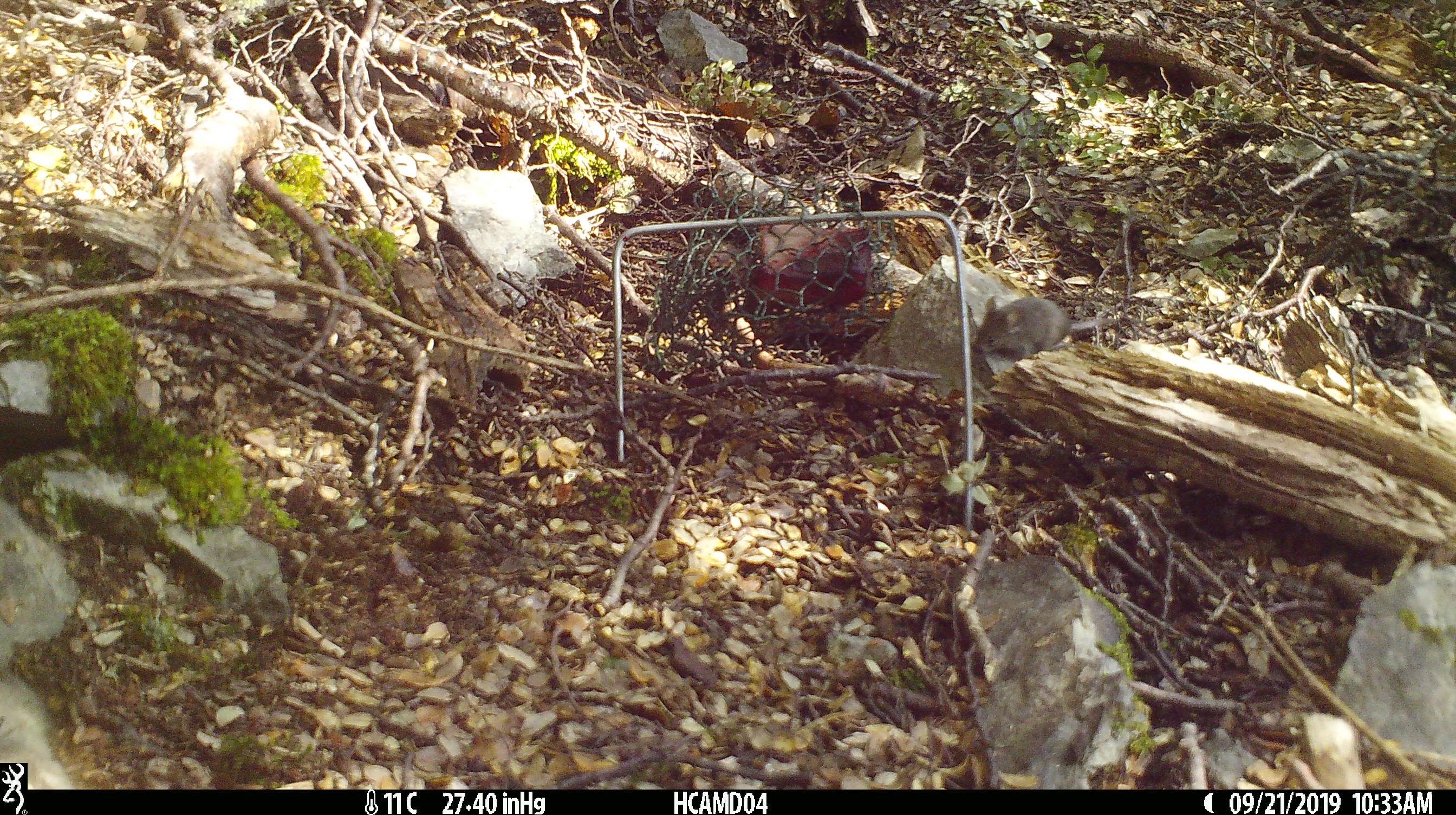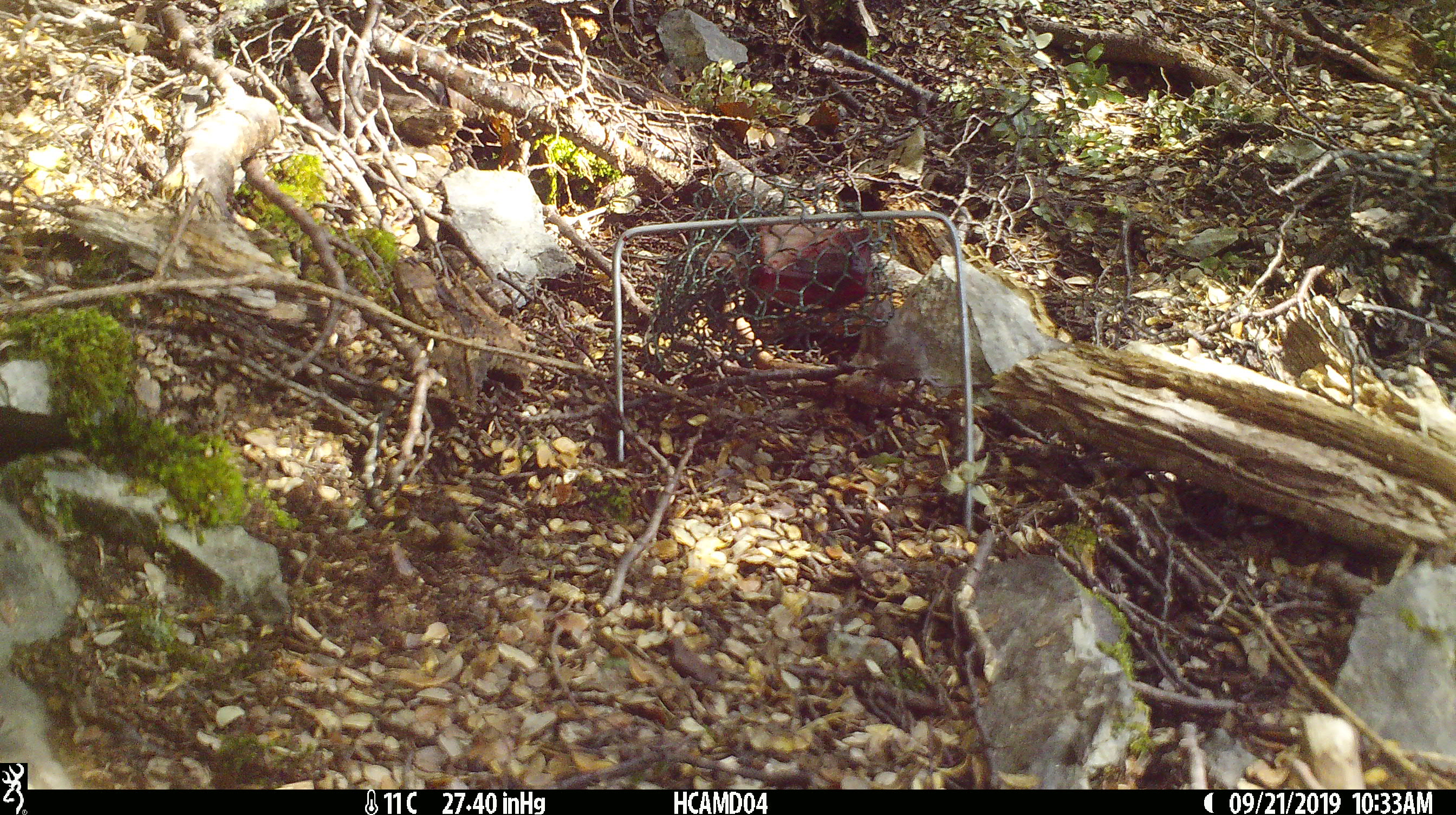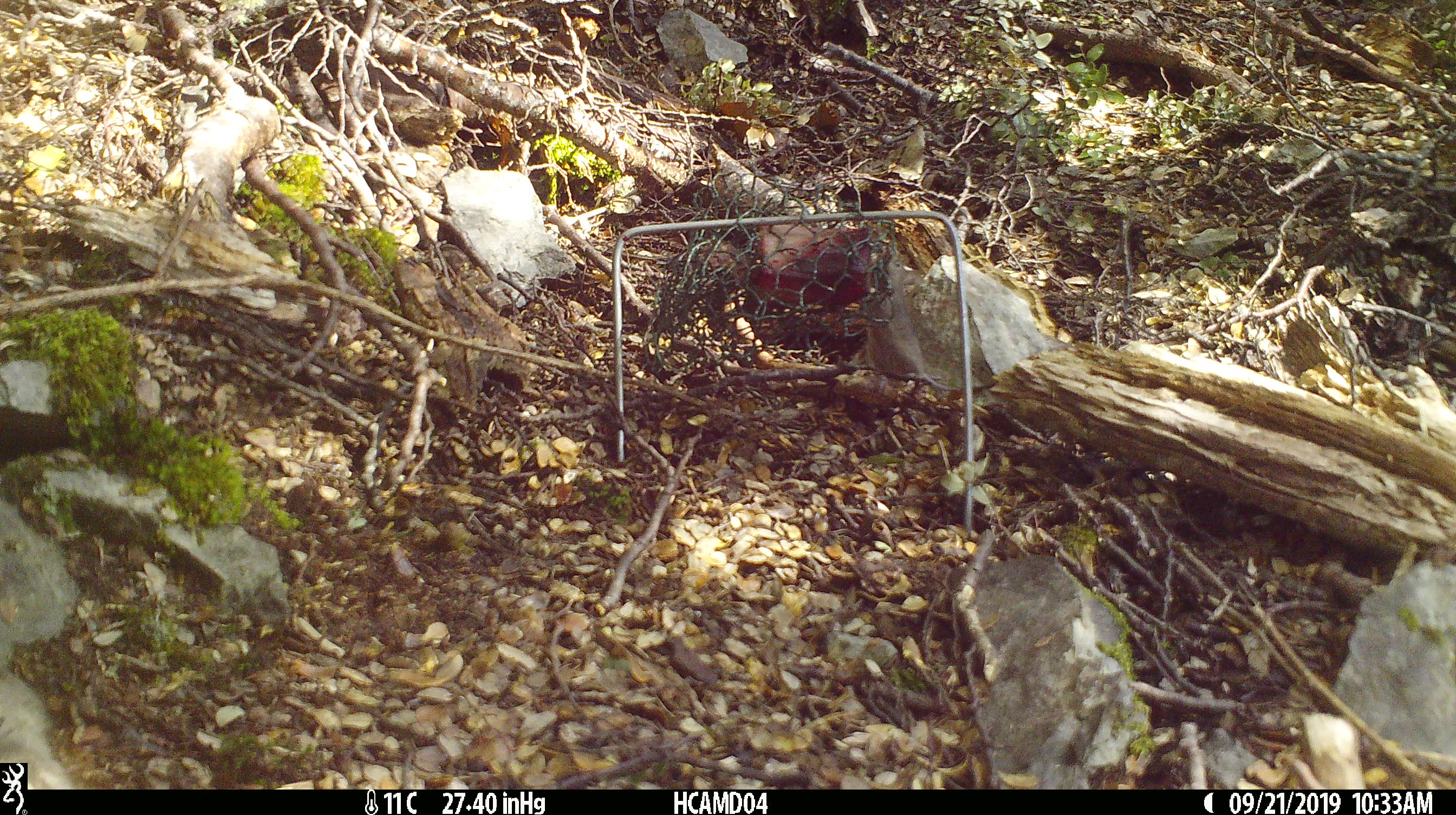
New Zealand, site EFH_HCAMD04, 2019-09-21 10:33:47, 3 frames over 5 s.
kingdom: Animalia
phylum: Chordata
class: Mammalia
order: Rodentia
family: Muridae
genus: Mus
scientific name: Mus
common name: mouse